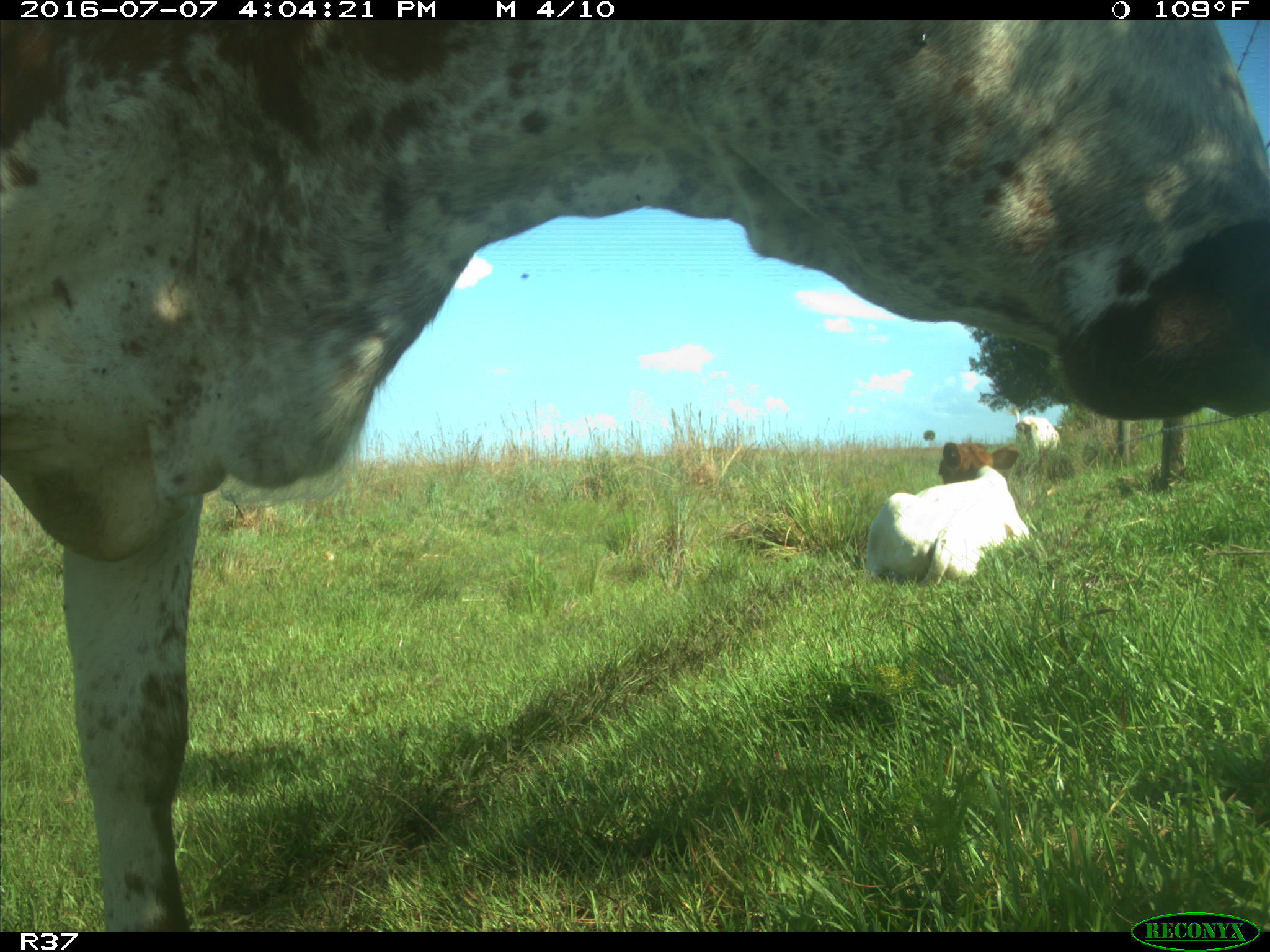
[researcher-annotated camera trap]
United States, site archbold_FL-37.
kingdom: Animalia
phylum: Chordata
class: Mammalia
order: Artiodactyla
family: Bovidae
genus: Bos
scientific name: Bos taurus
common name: domestic cow